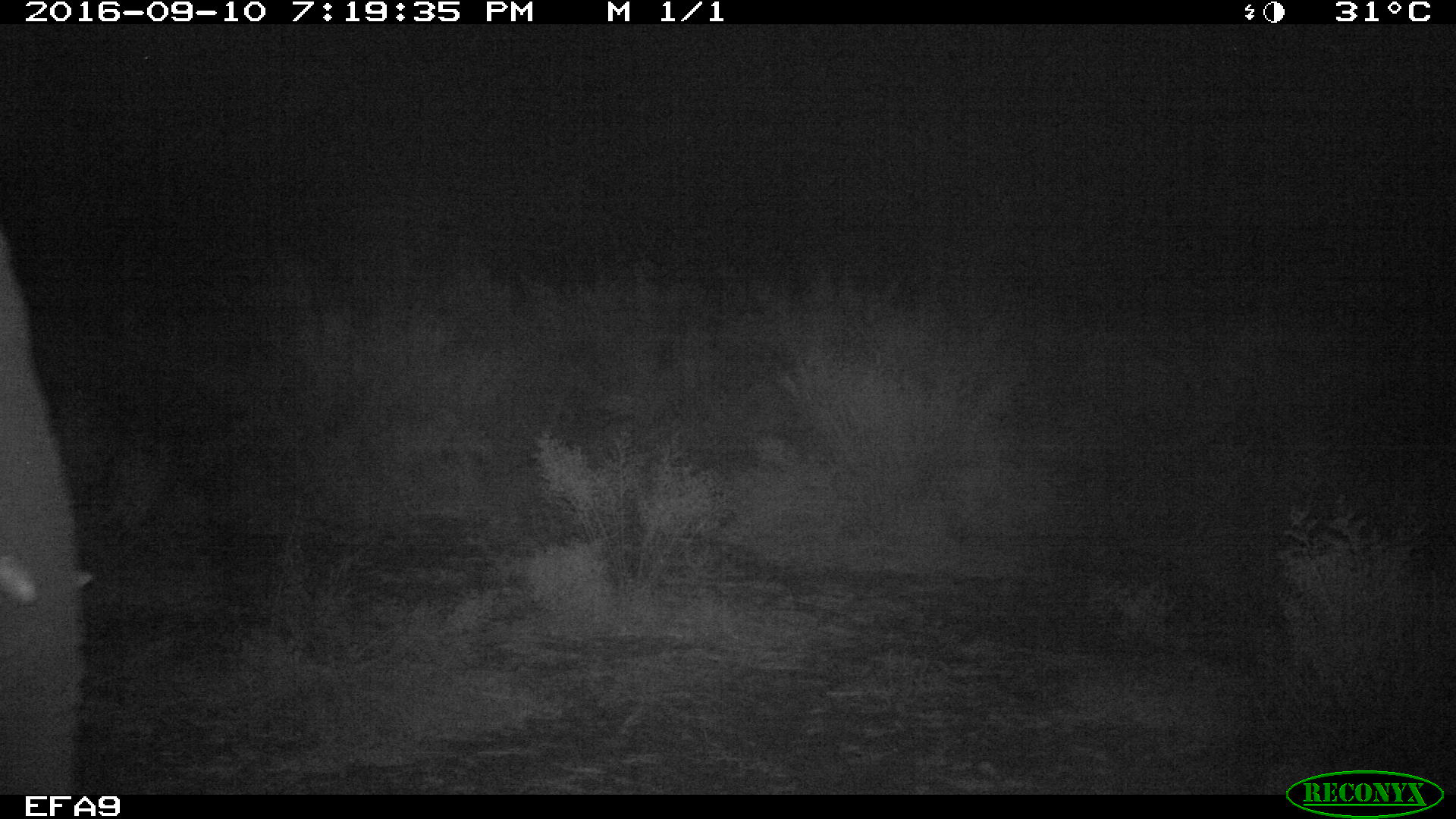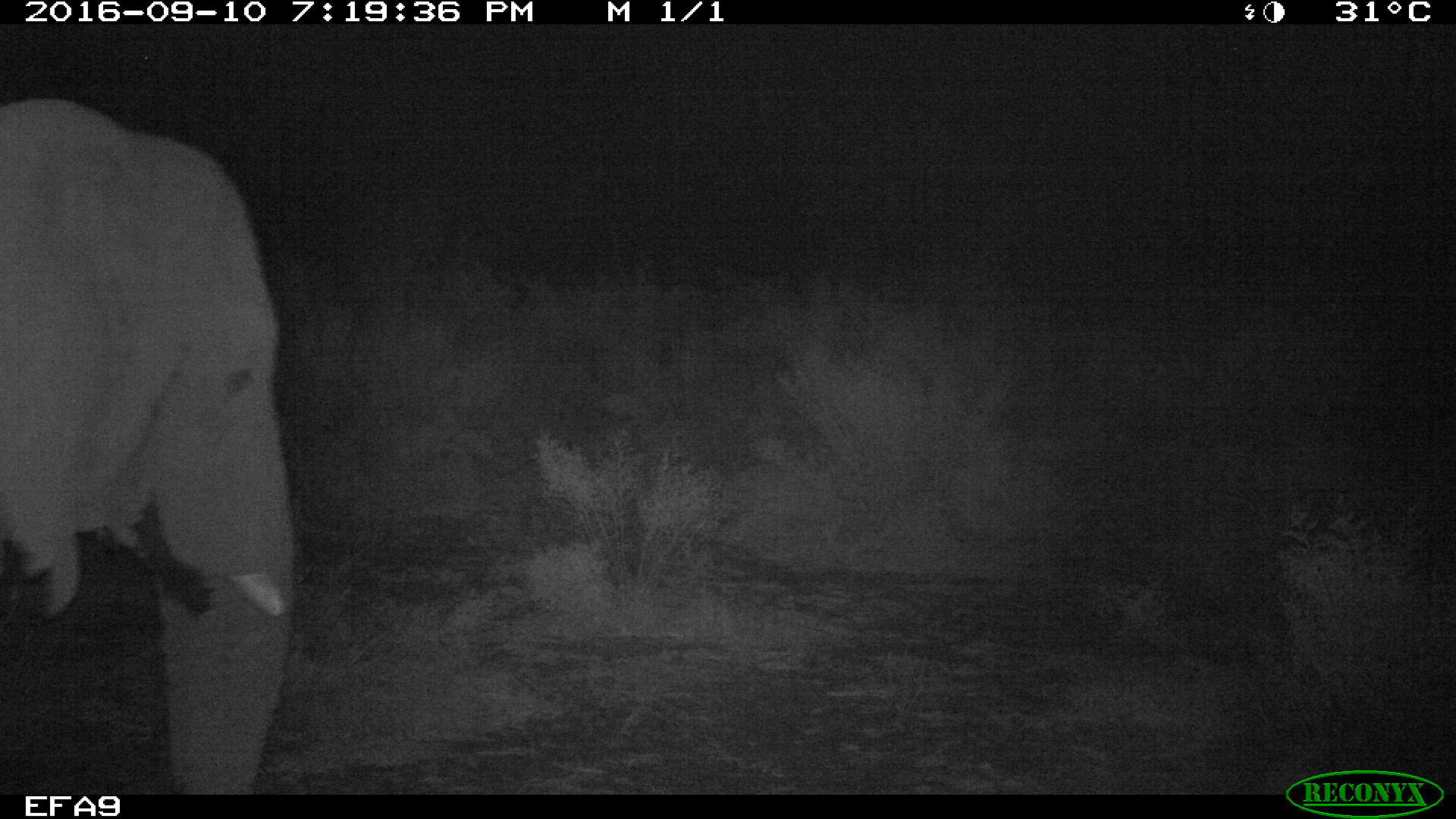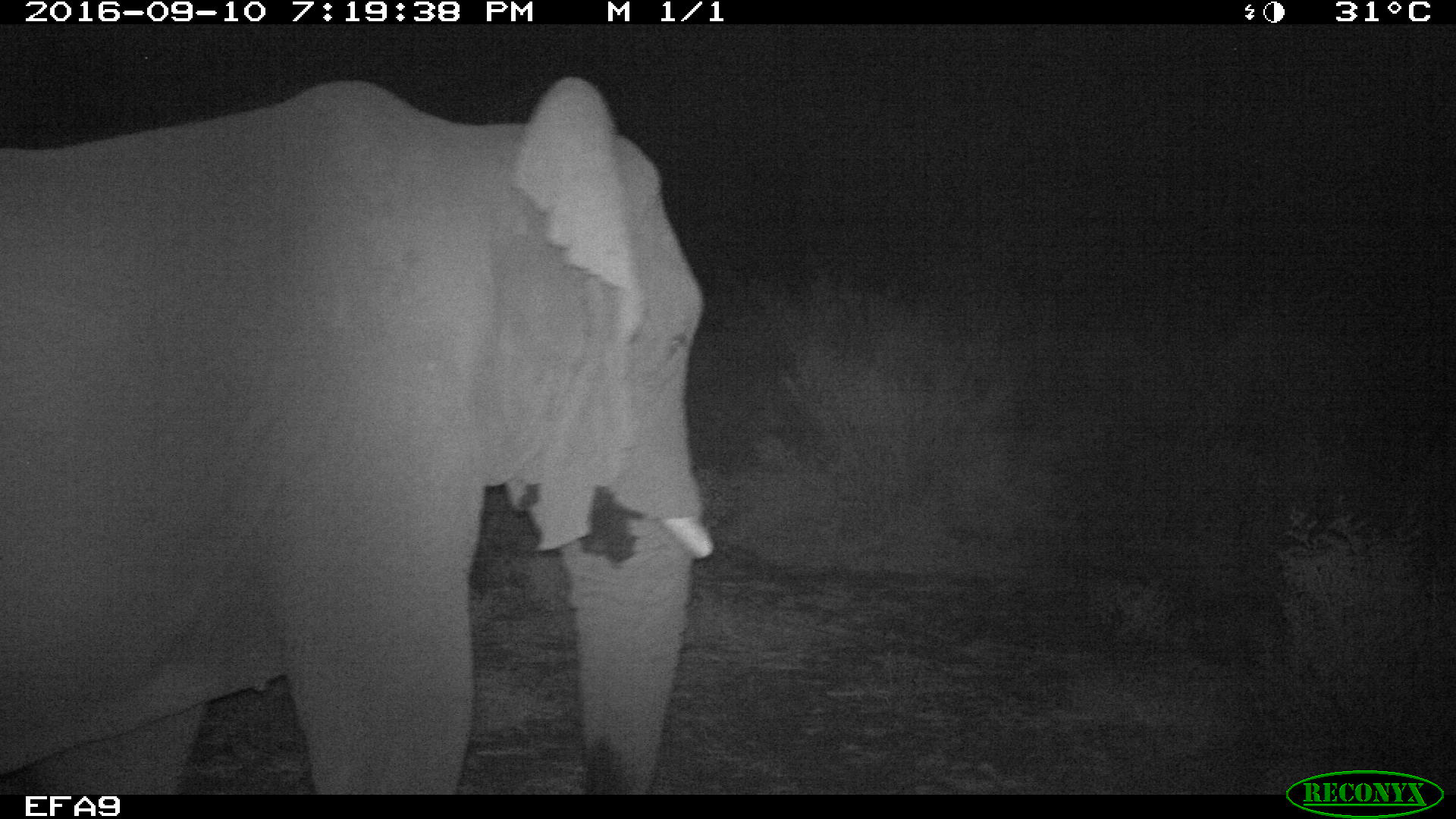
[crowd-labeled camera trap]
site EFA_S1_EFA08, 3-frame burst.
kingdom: Animalia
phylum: Chordata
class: Mammalia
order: Proboscidea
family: Elephantidae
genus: Loxodonta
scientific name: Loxodonta africana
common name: african bush elephant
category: elephant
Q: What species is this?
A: Elephant (african bush elephant) (Loxodonta africana).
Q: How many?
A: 1.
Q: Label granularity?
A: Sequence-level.